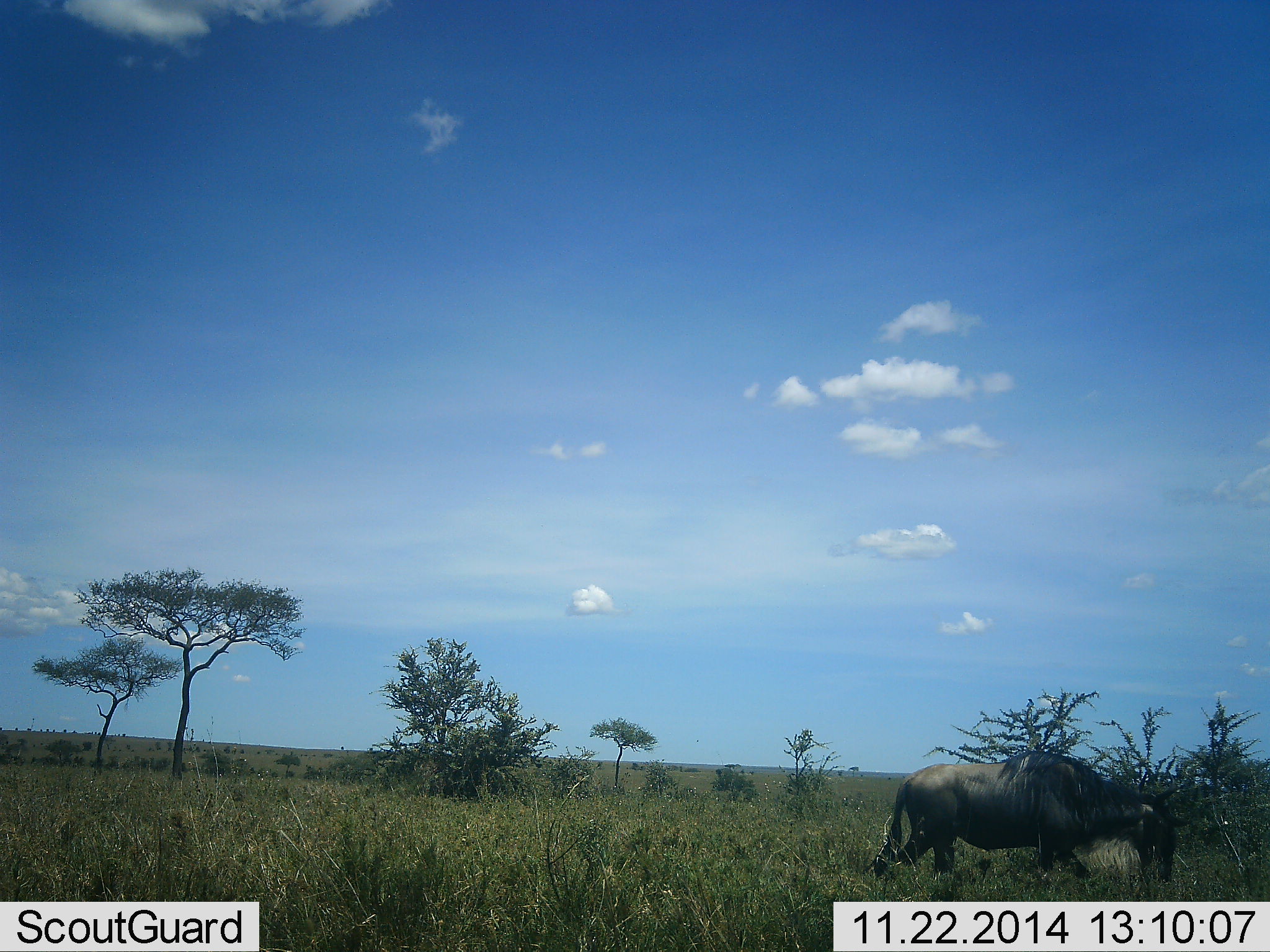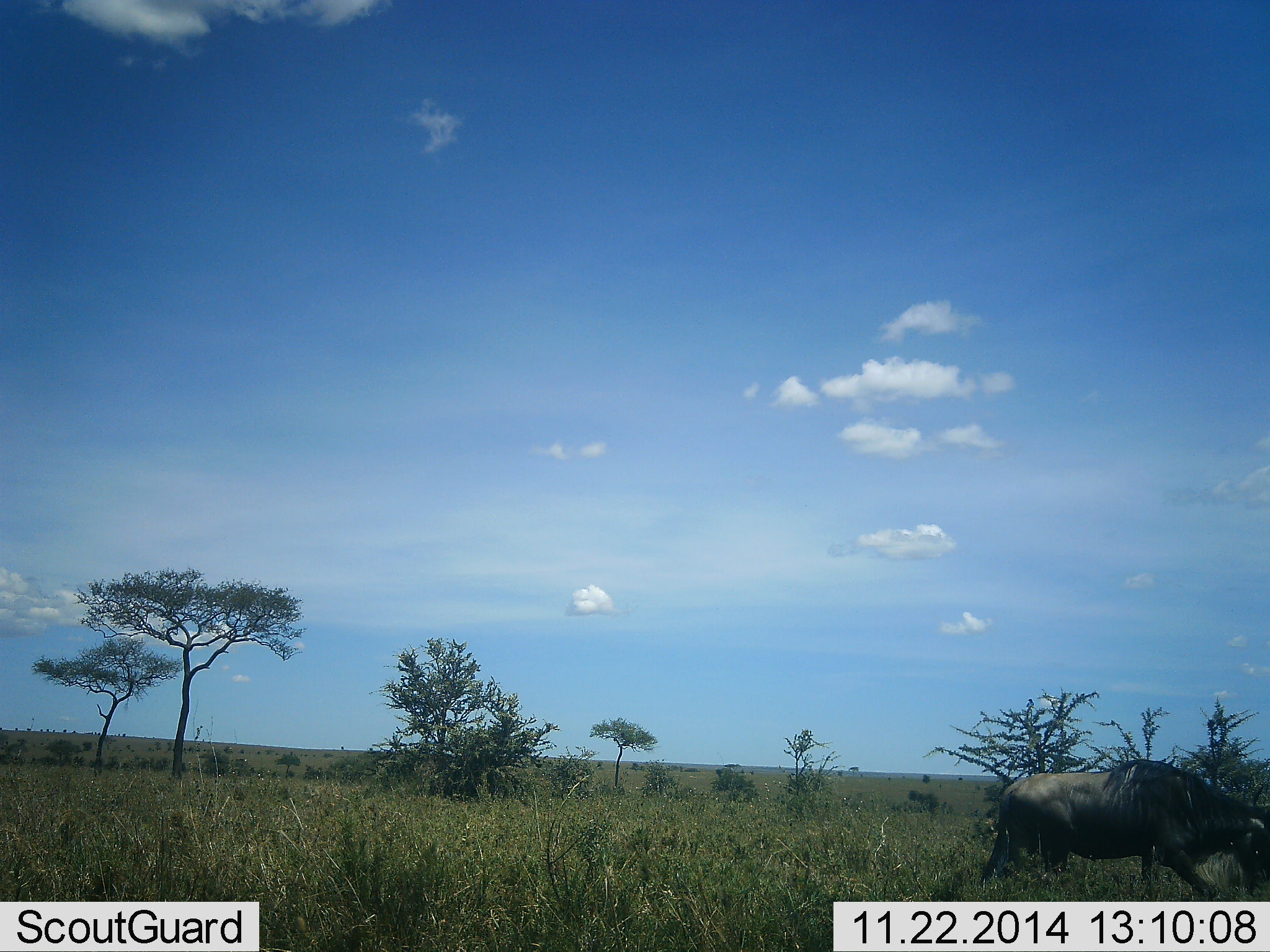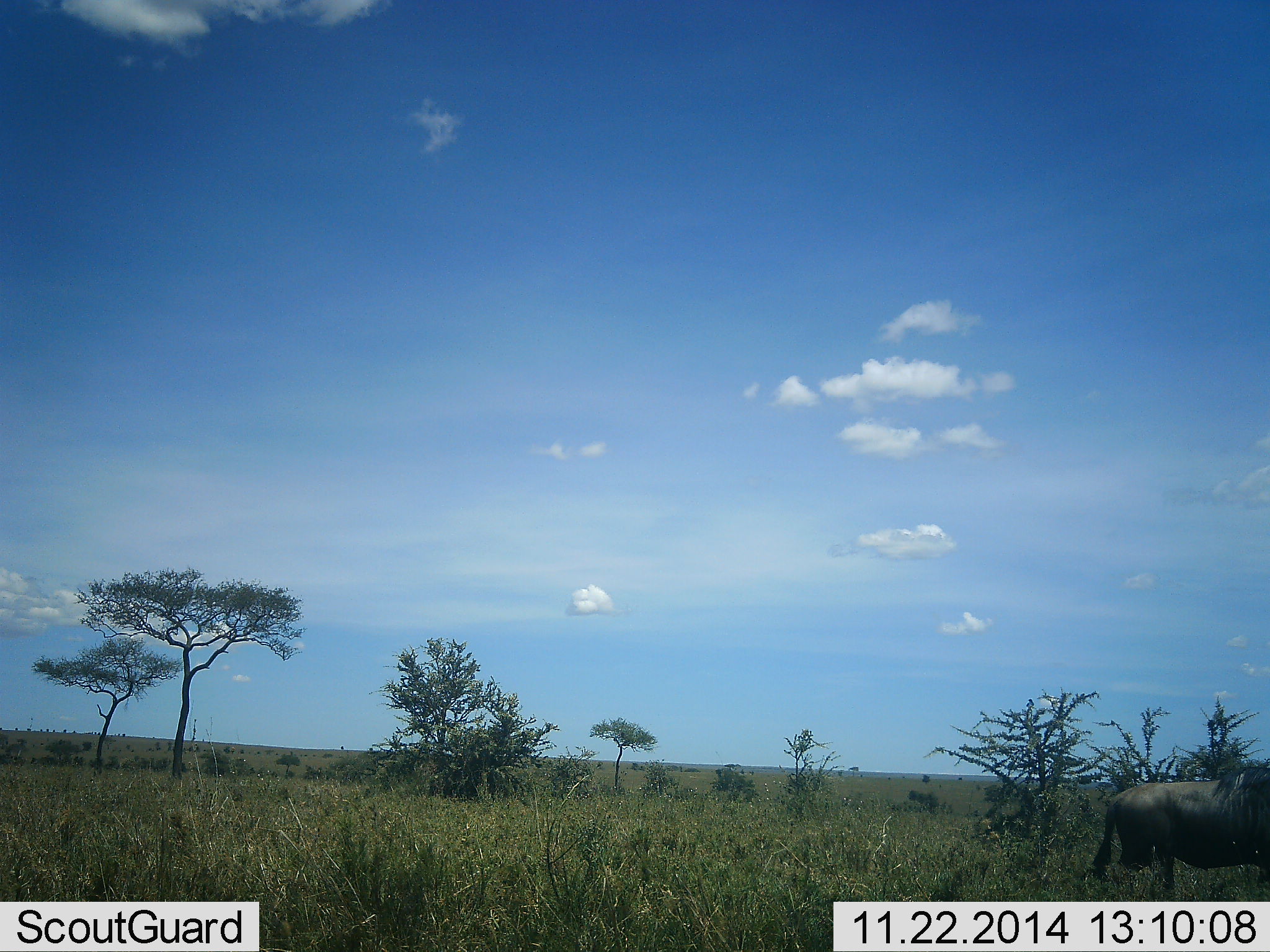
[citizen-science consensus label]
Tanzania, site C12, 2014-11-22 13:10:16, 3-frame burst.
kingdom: Animalia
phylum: Chordata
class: Mammalia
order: Artiodactyla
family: Bovidae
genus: Connochaetes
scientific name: Connochaetes taurinus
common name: blue wildebeest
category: wildebeest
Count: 1.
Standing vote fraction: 10%.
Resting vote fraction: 0%.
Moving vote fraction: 80%.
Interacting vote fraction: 0%.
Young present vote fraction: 0%.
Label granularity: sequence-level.